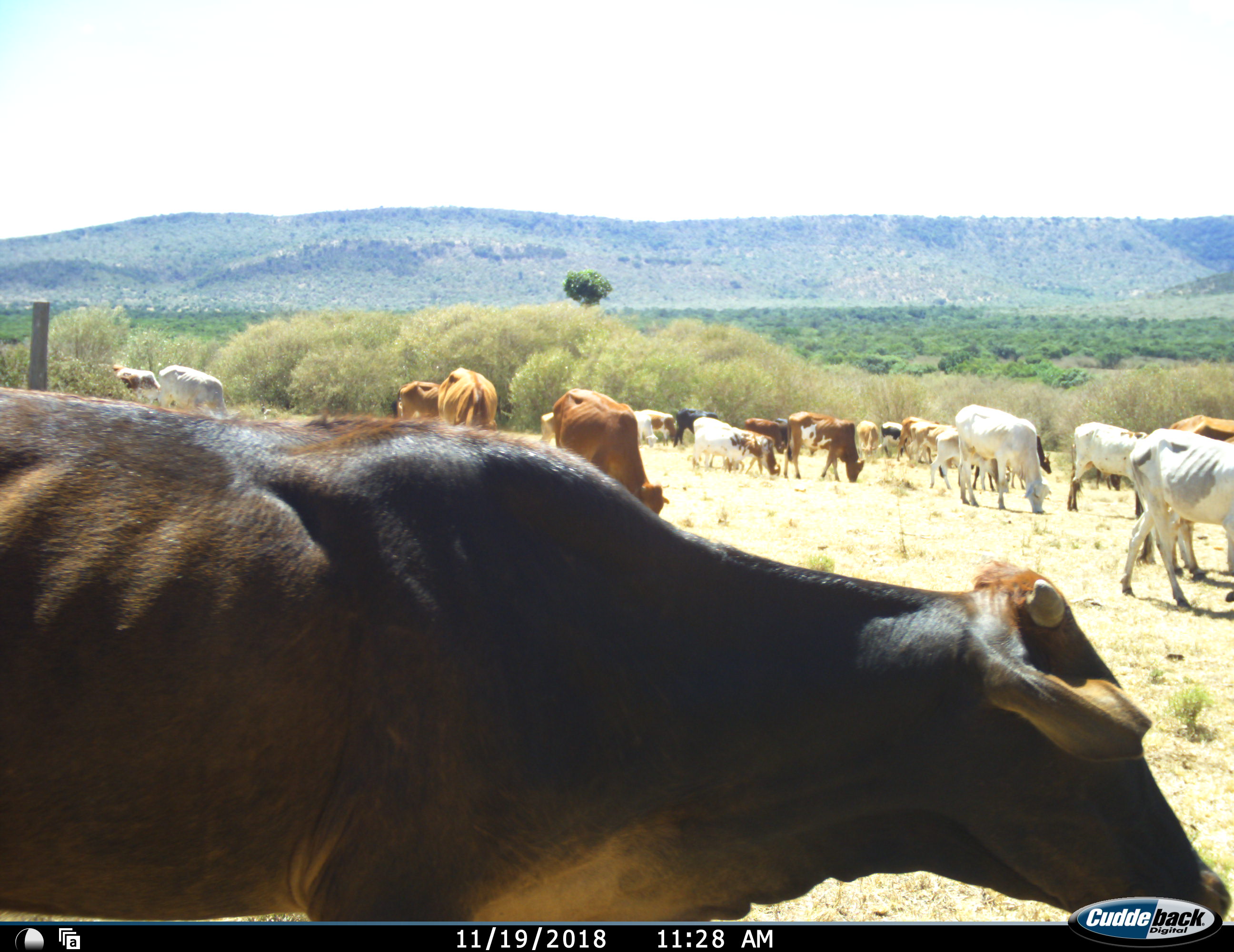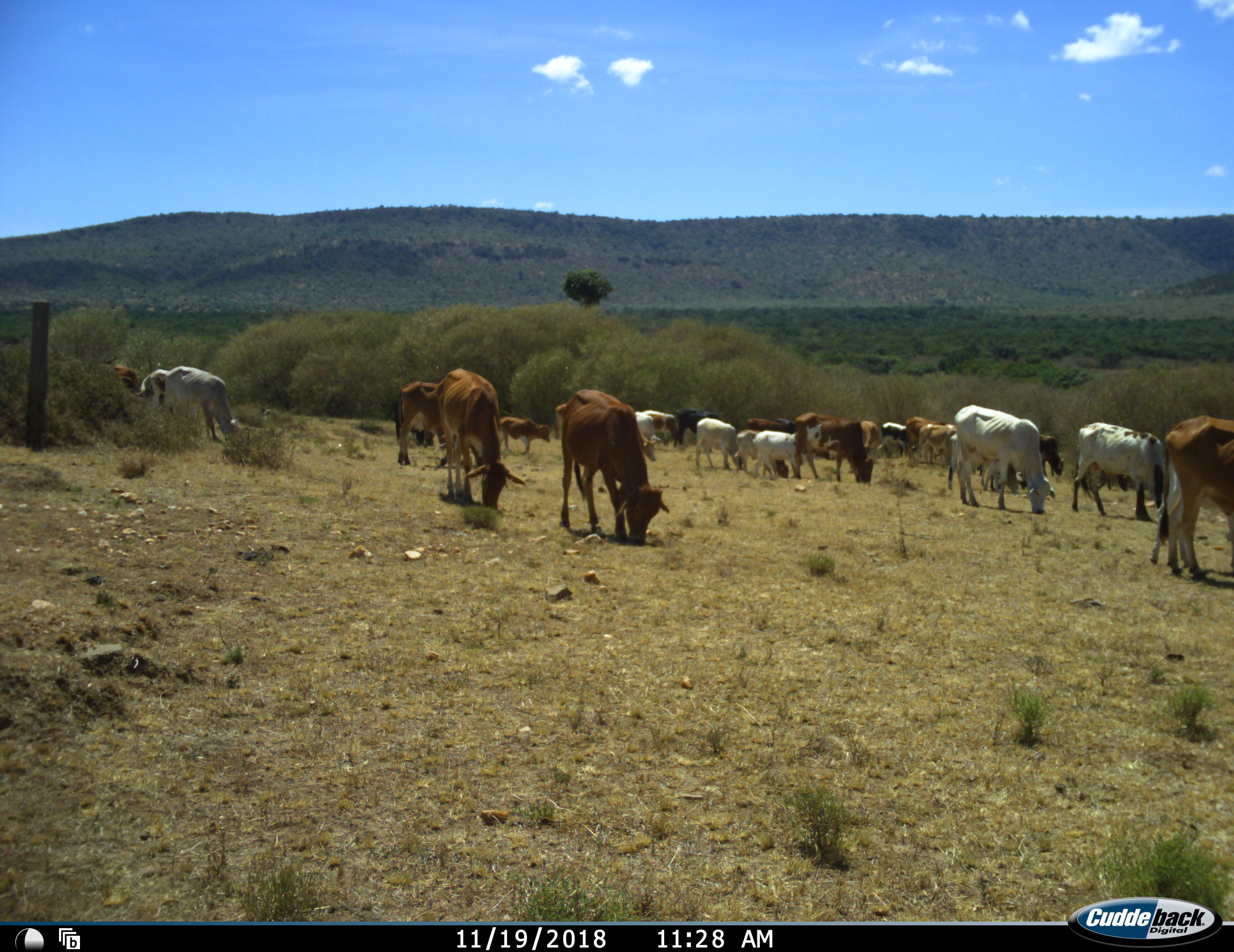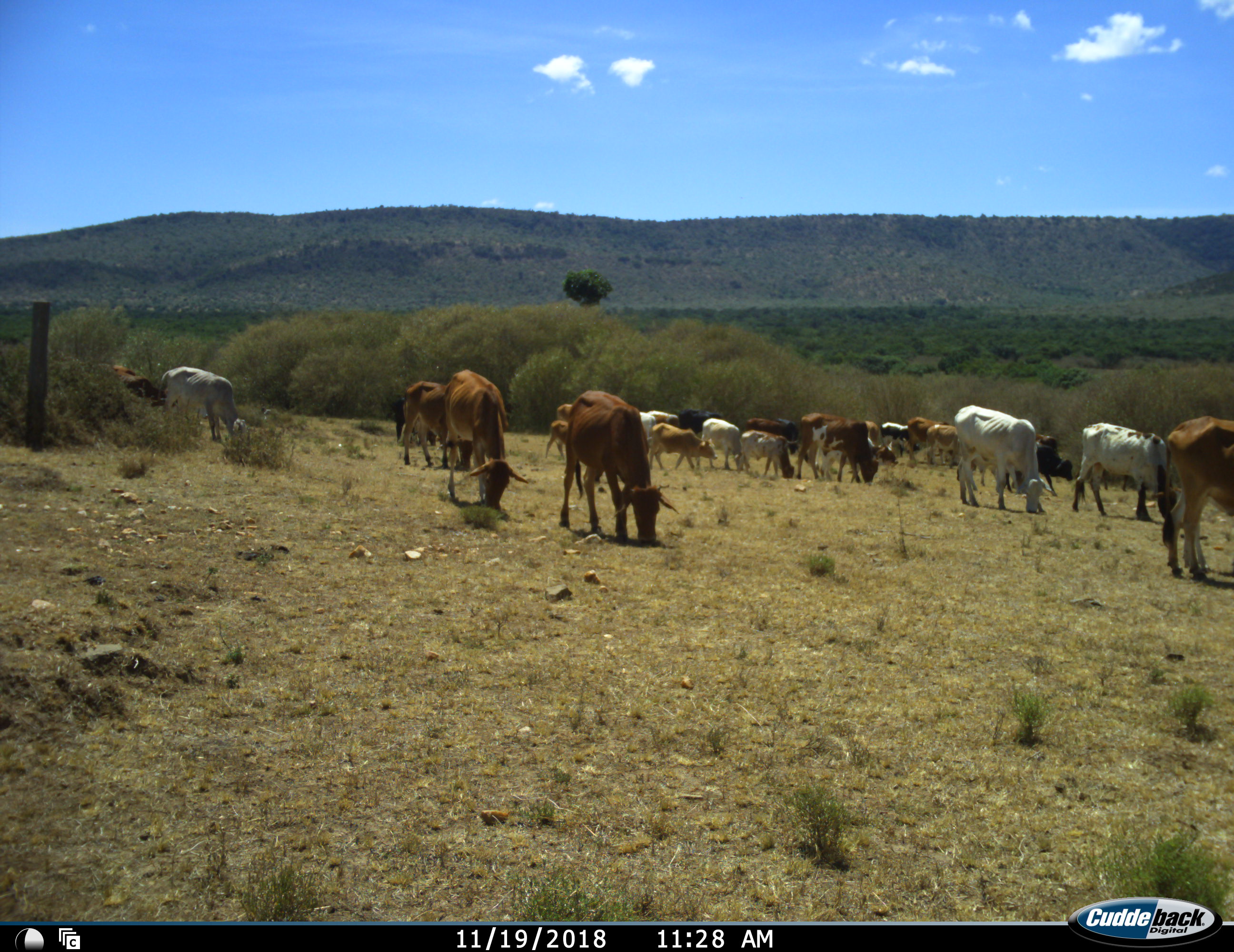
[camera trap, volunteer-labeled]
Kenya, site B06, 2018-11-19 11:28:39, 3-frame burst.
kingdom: Animalia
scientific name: Animalia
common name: animal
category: domesticanimal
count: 11-50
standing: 70%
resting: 10%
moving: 90%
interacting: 10%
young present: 30%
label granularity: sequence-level